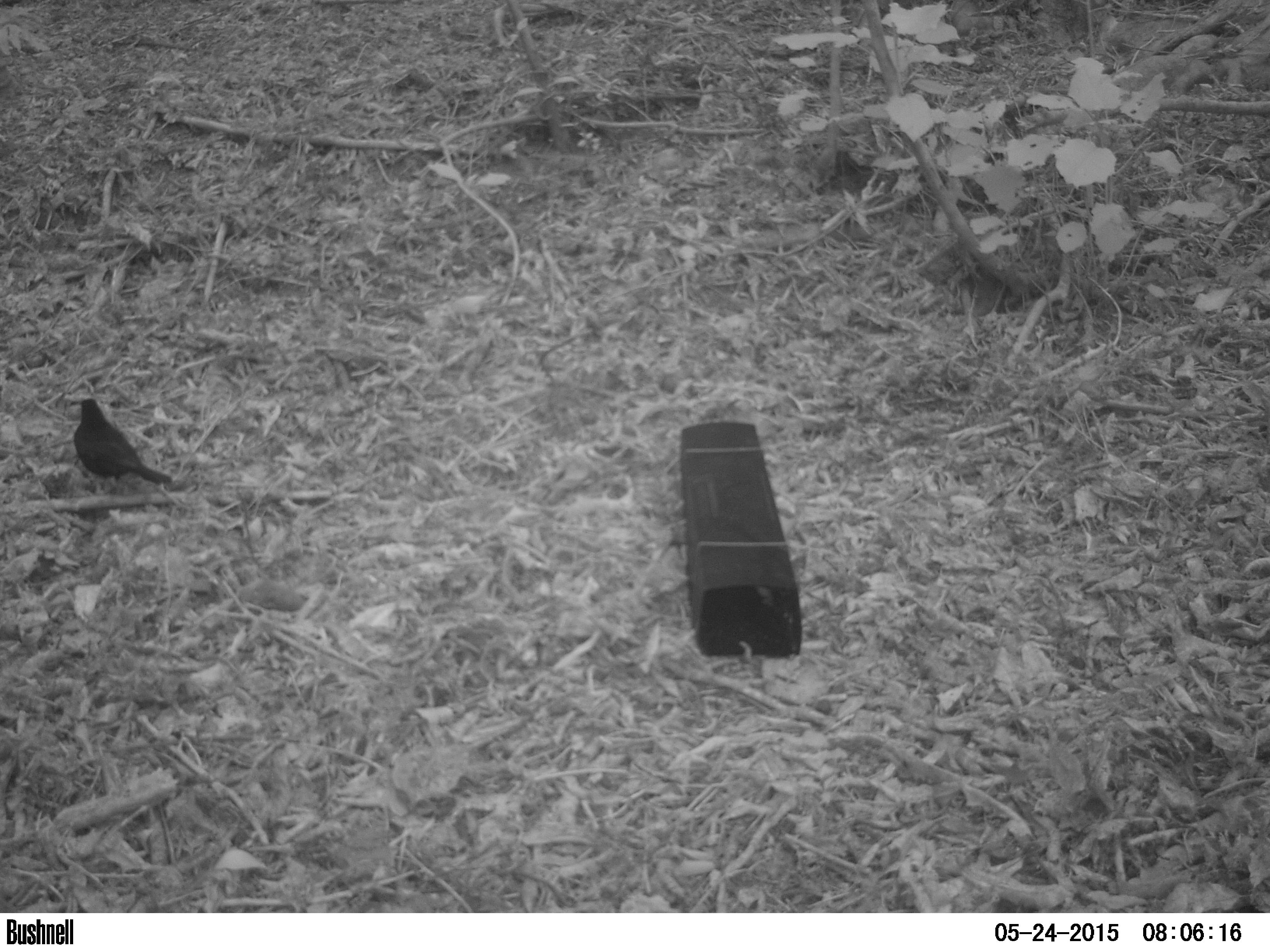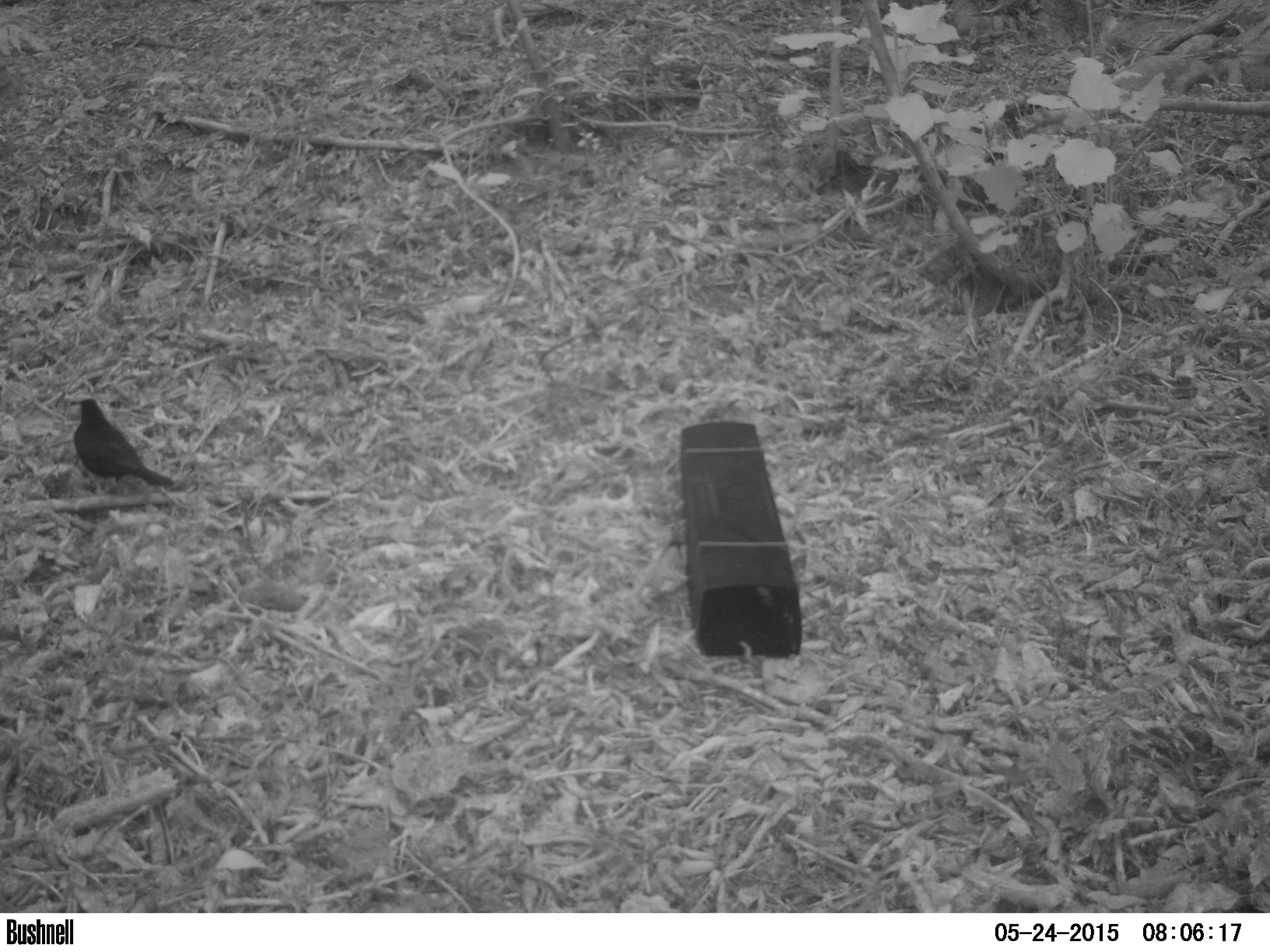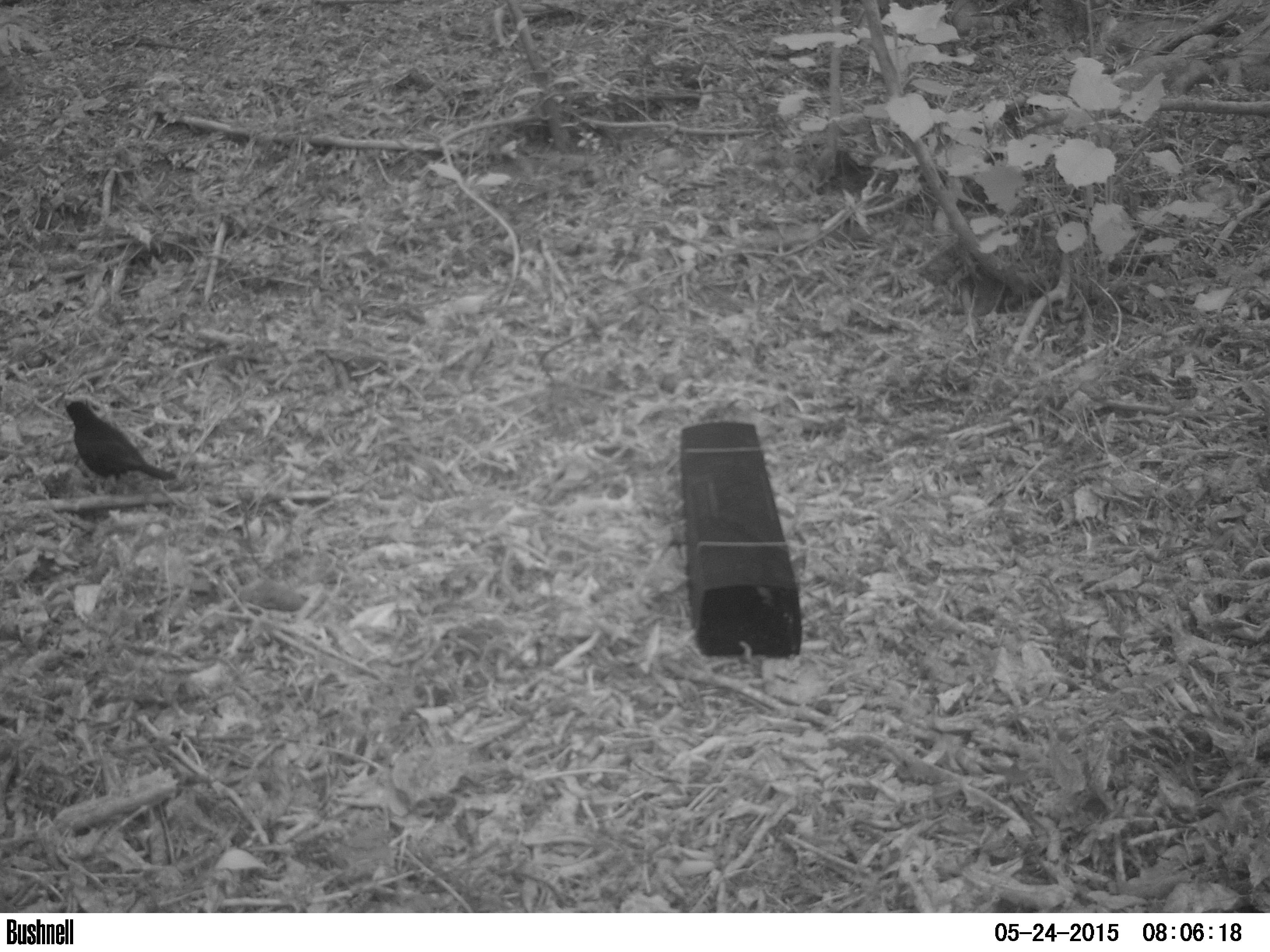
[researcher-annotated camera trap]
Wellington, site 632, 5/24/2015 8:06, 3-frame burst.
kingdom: Animalia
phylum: Chordata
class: Aves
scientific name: Aves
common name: bird